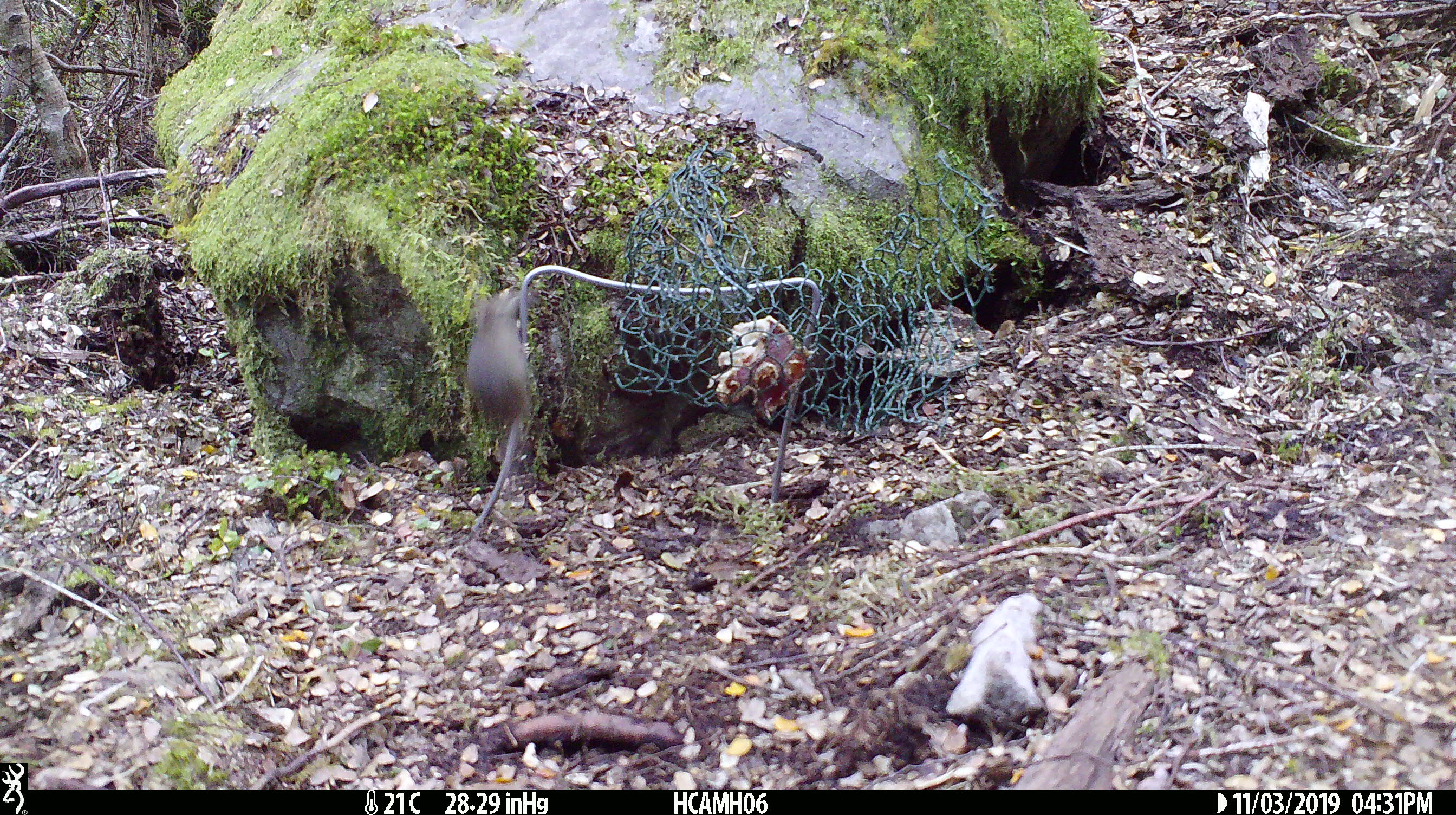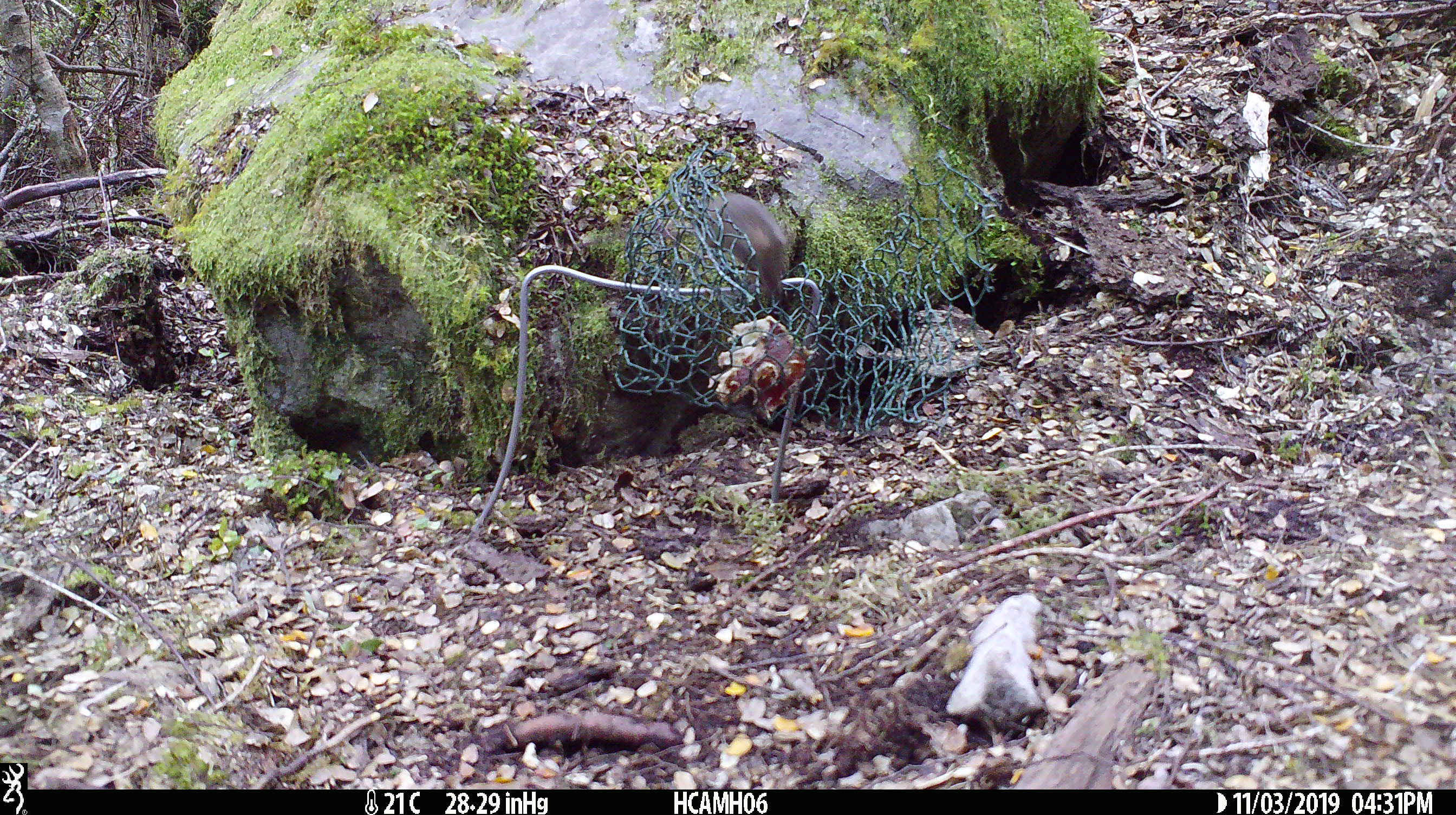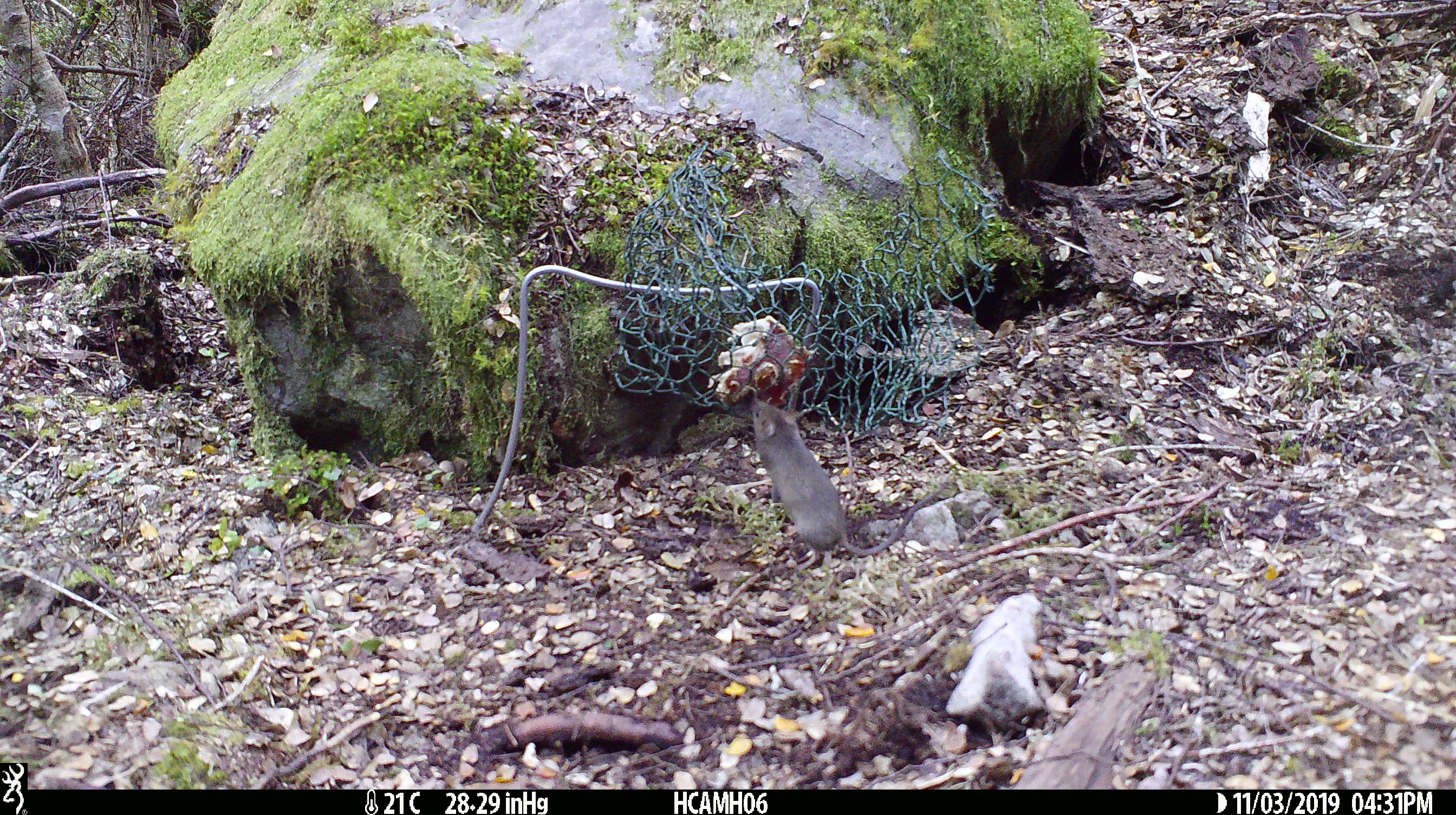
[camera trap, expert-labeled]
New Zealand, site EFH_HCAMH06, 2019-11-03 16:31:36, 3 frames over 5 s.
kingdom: Animalia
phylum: Chordata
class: Mammalia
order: Rodentia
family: Muridae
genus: Mus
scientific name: Mus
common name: mouse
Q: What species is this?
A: Mouse (Mus).